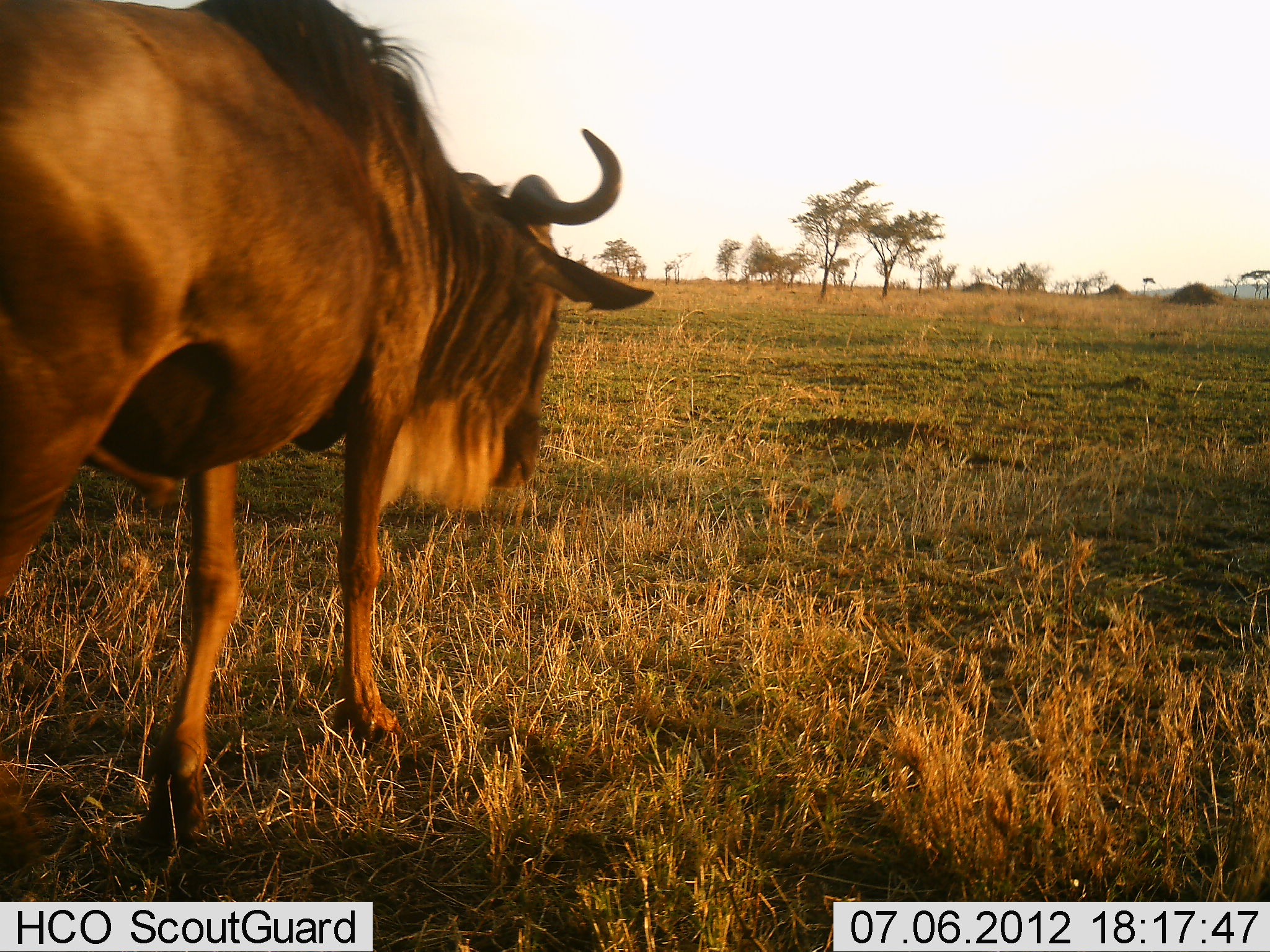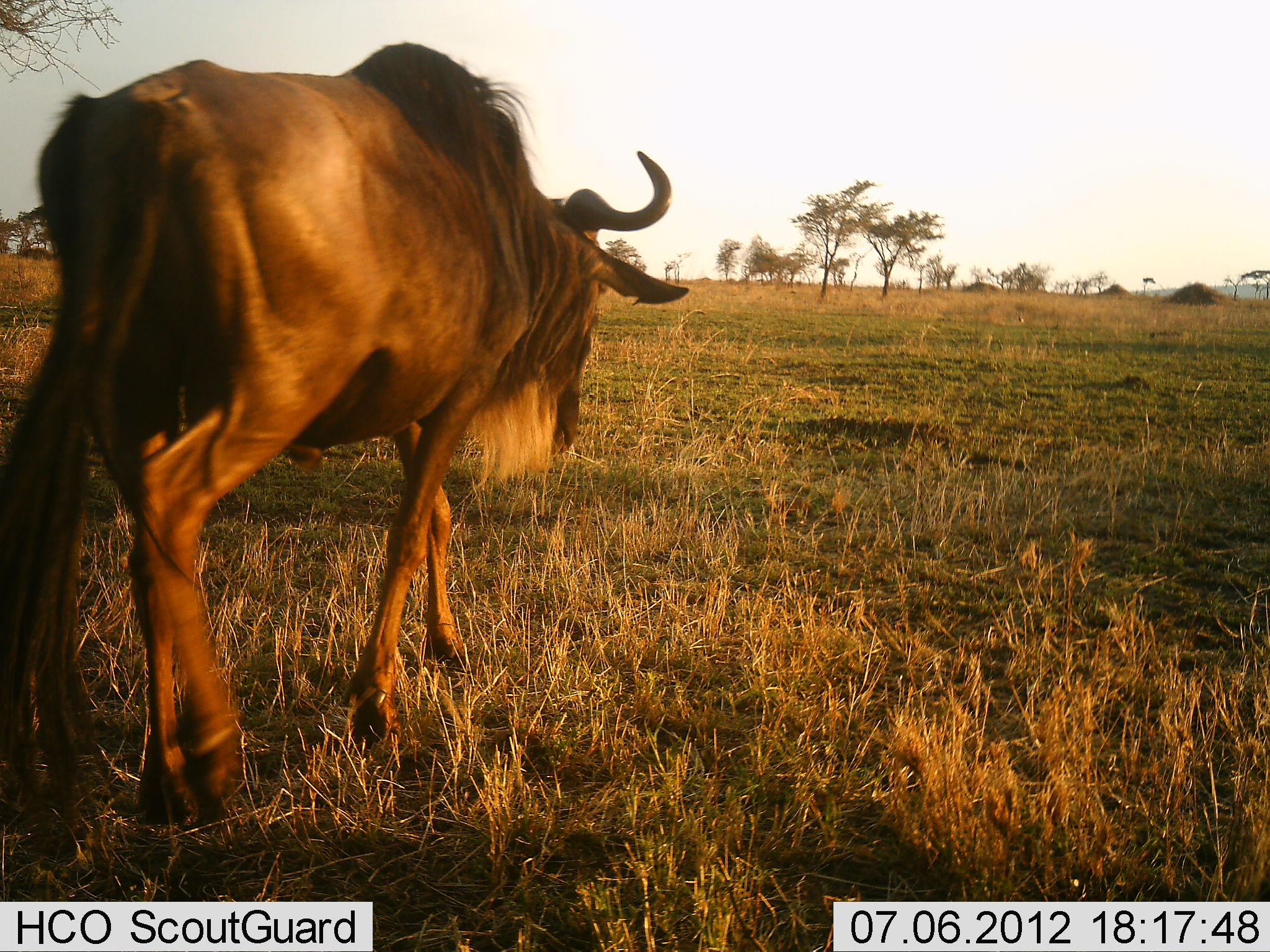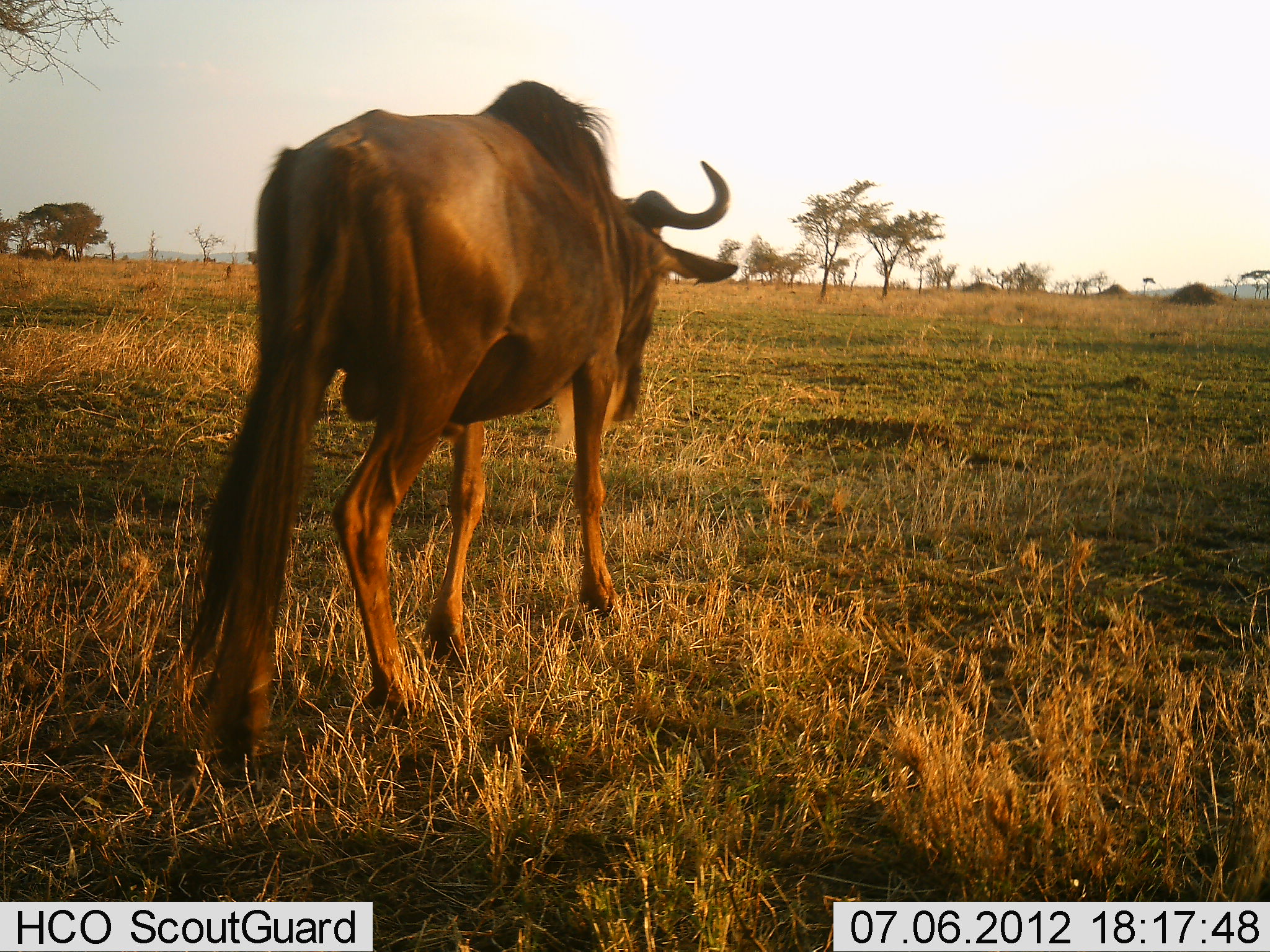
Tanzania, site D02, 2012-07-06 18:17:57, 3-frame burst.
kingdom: Animalia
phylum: Chordata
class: Mammalia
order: Artiodactyla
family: Bovidae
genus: Connochaetes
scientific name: Connochaetes taurinus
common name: blue wildebeest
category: wildebeest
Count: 1.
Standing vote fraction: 0%.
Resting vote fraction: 0%.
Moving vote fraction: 100%.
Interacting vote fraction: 0%.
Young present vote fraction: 0%.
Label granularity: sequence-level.